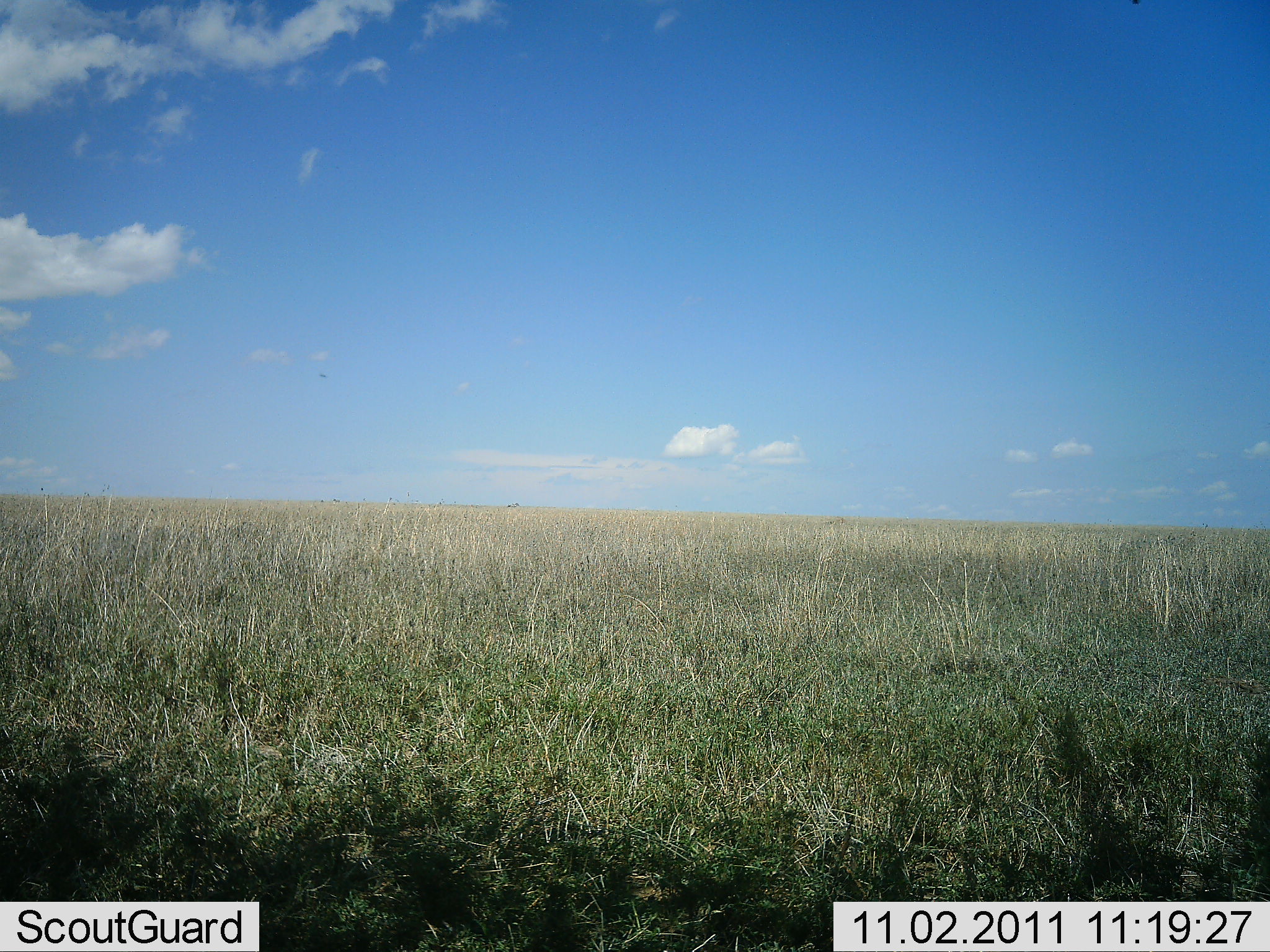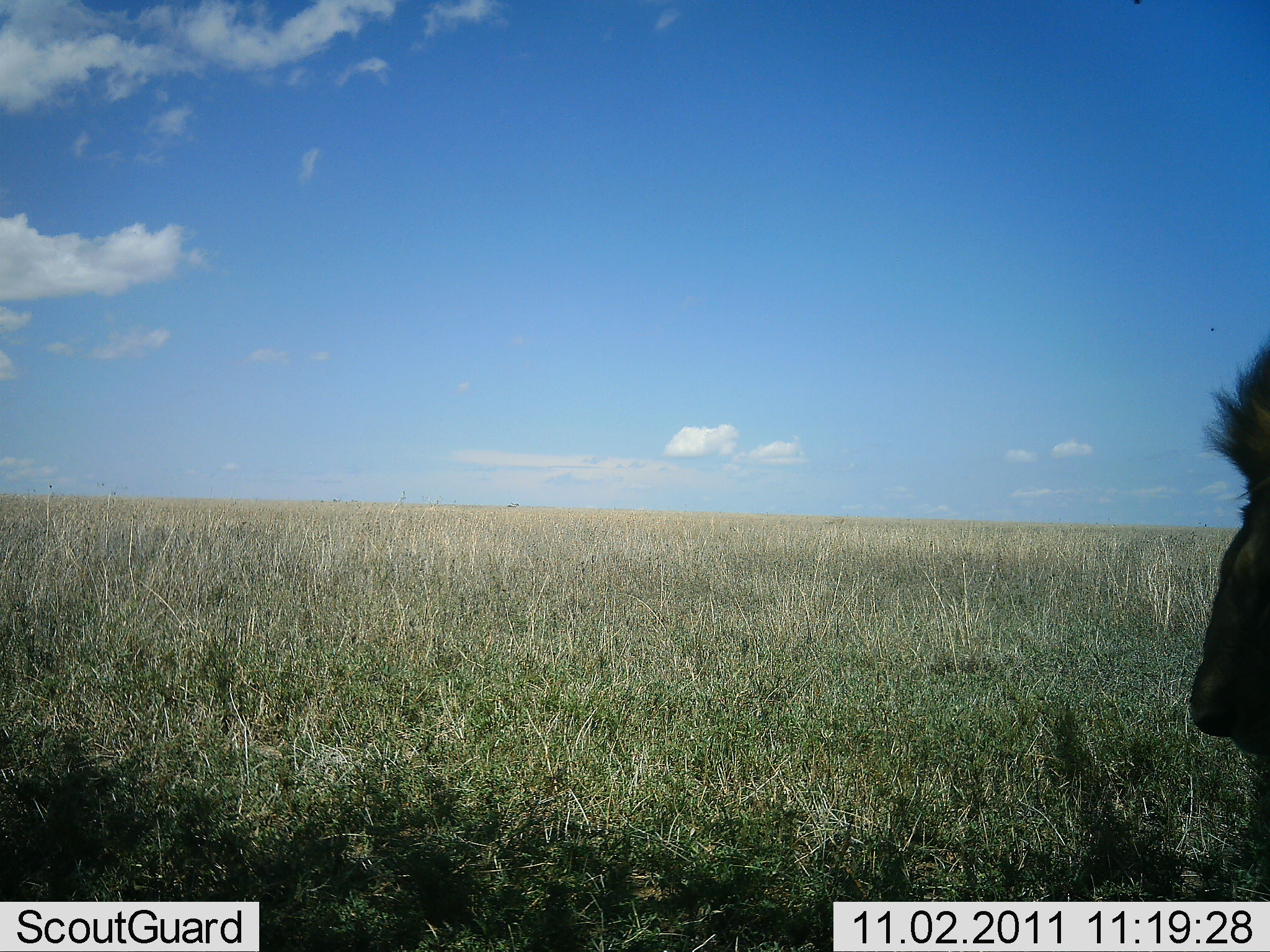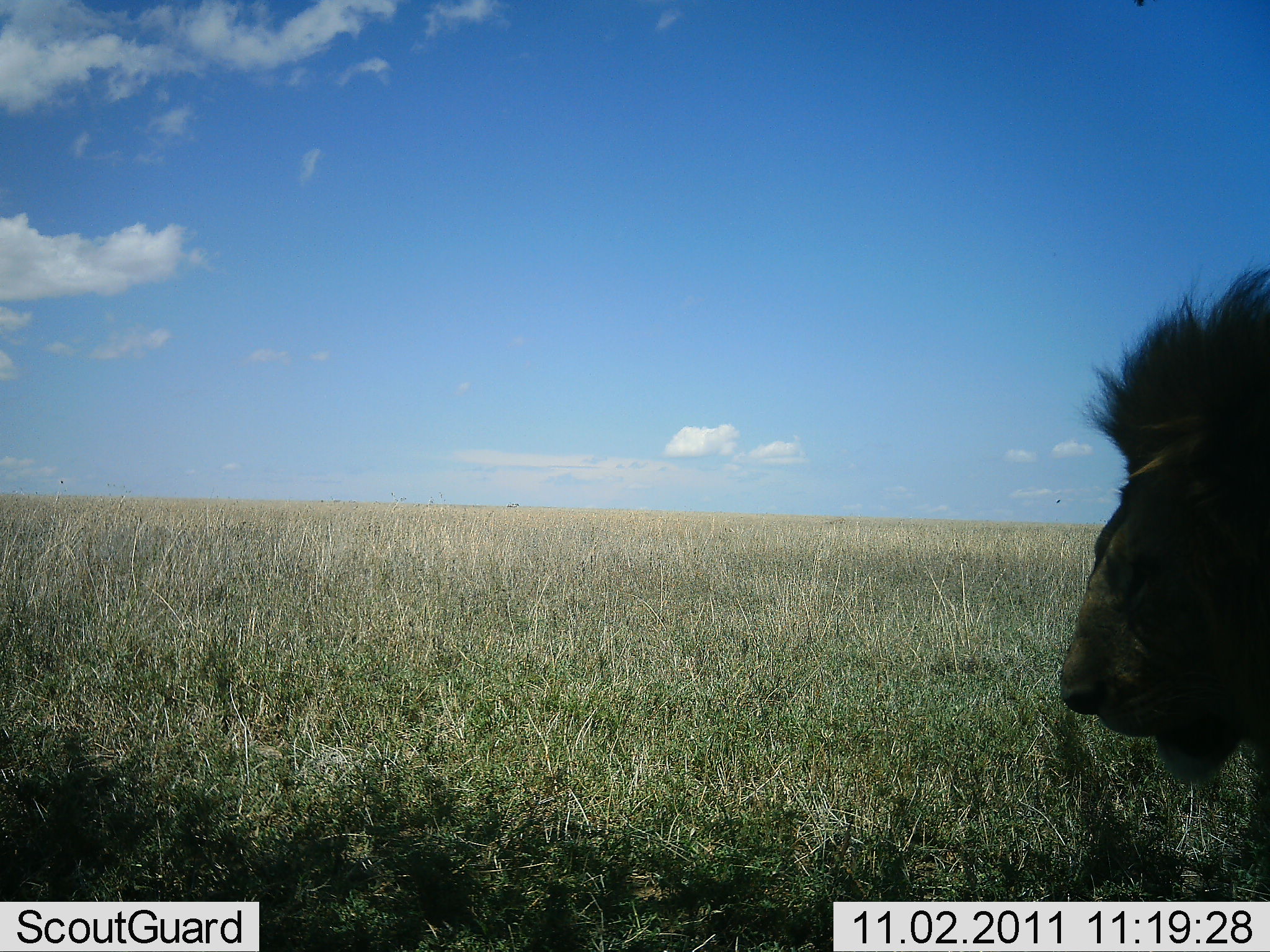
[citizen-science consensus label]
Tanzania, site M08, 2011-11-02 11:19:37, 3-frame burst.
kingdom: Animalia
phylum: Chordata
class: Mammalia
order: Carnivora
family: Felidae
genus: Panthera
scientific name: Panthera leo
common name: lion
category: lionmale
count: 1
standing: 0%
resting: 8%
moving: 92%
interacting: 0%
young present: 0%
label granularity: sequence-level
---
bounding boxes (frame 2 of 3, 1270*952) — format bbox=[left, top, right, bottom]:
animal: bbox=[1176, 316, 1270, 856]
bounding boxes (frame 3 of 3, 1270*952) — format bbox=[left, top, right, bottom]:
animal: bbox=[1048, 258, 1270, 843]